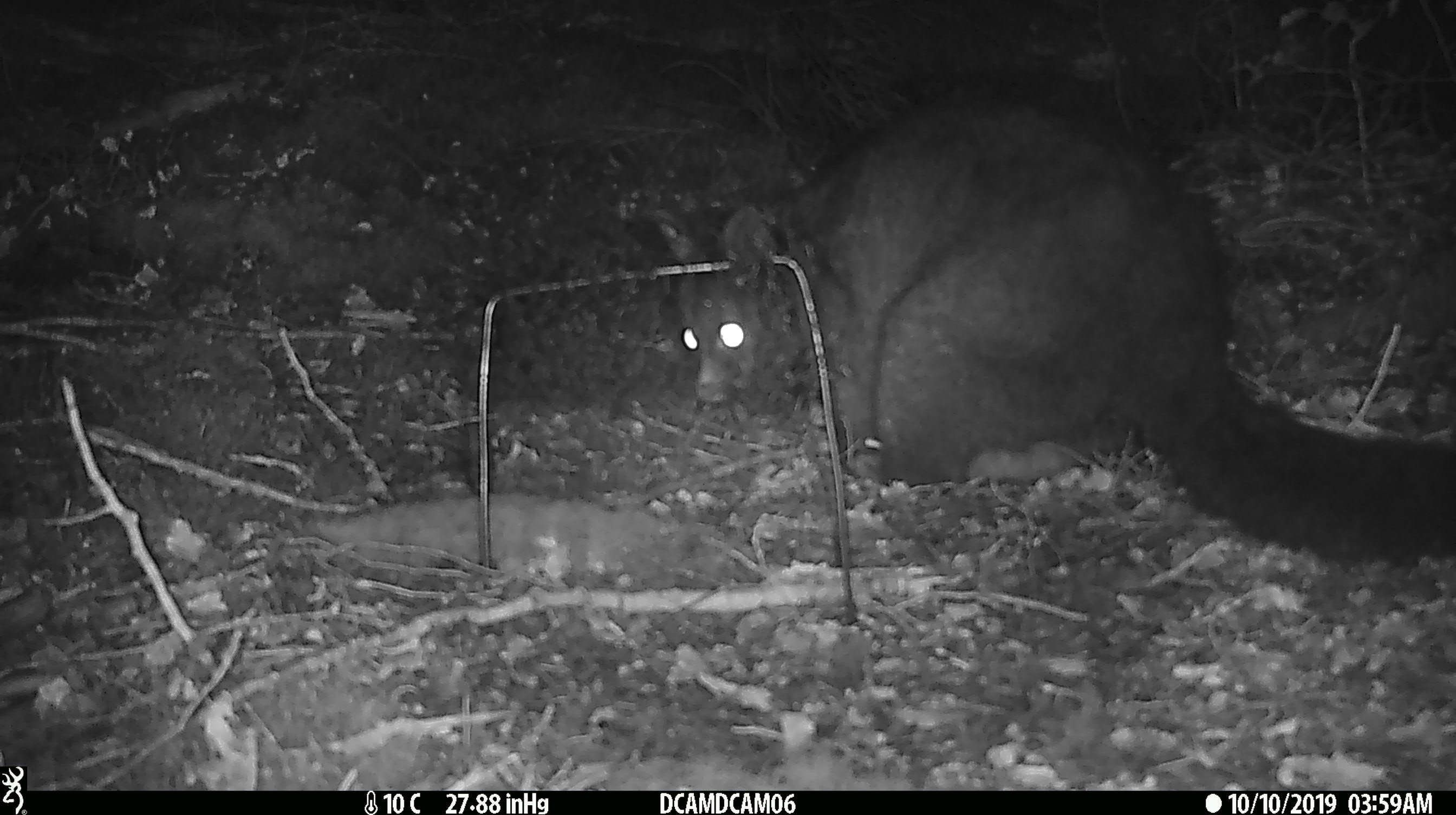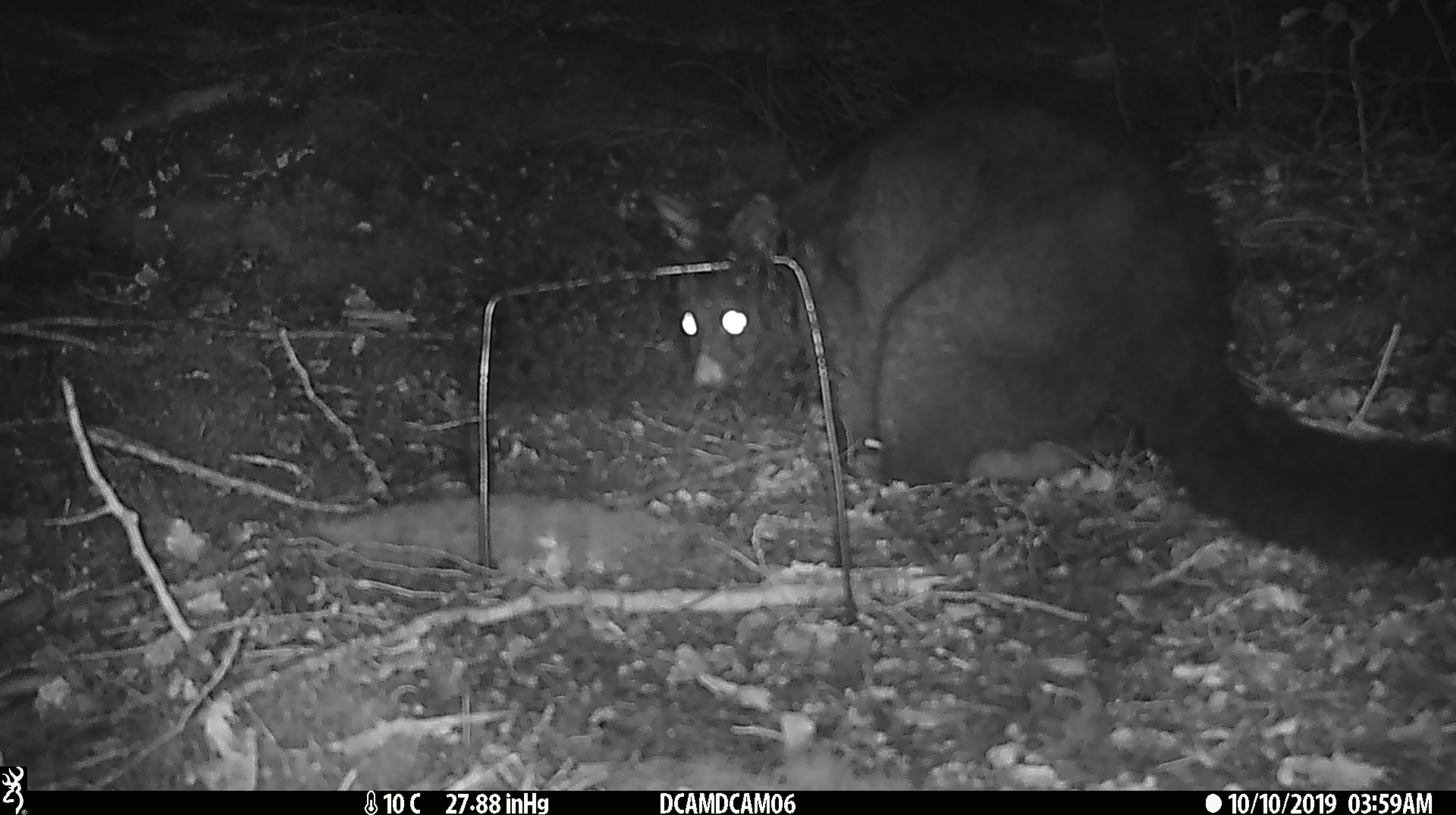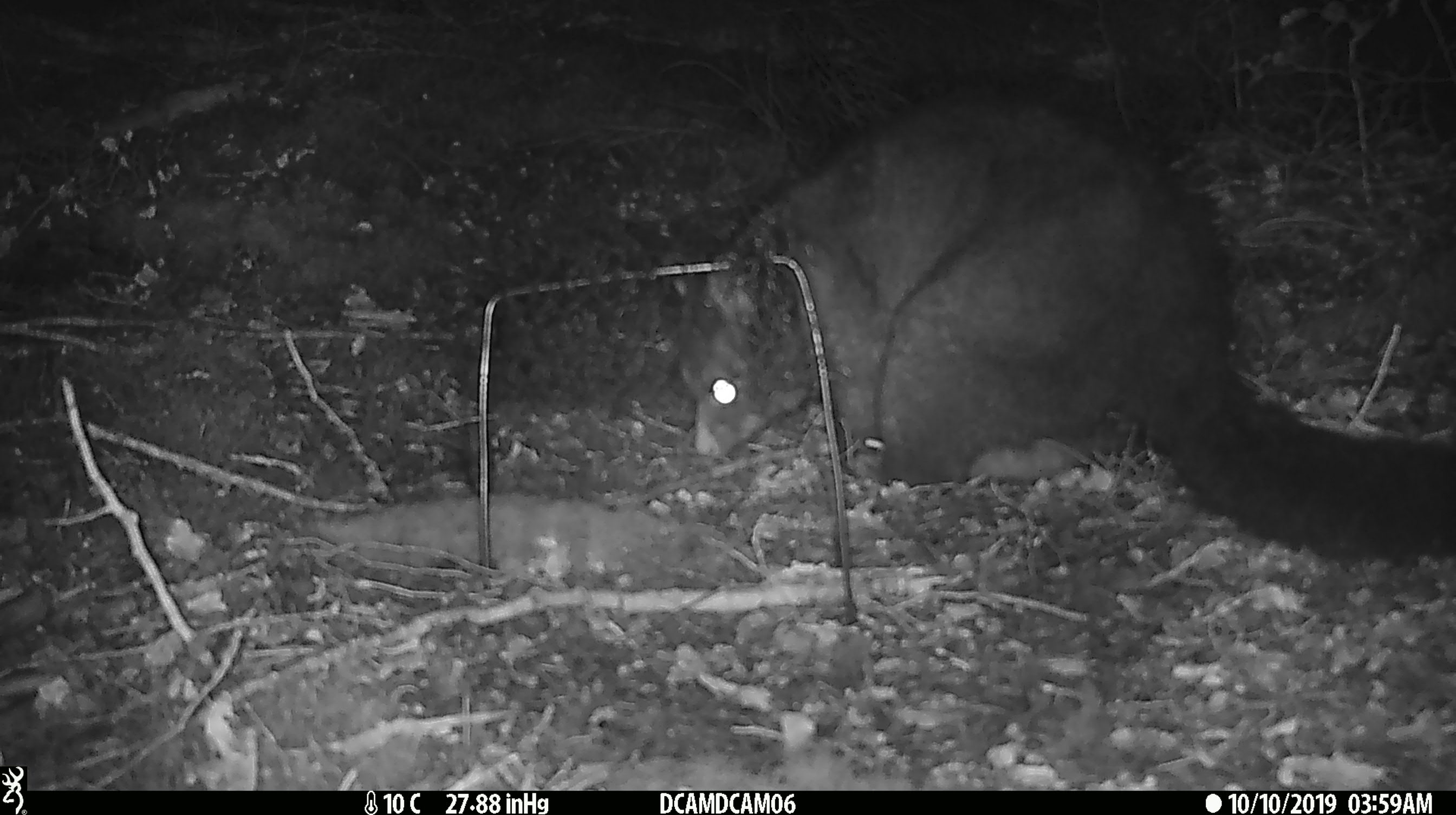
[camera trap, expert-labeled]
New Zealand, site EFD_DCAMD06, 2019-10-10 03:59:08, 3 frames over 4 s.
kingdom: Animalia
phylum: Chordata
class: Mammalia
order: Diprotodontia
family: Phalangeridae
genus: Trichosurus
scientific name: Trichosurus vulpecula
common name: common brushtail possum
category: possum